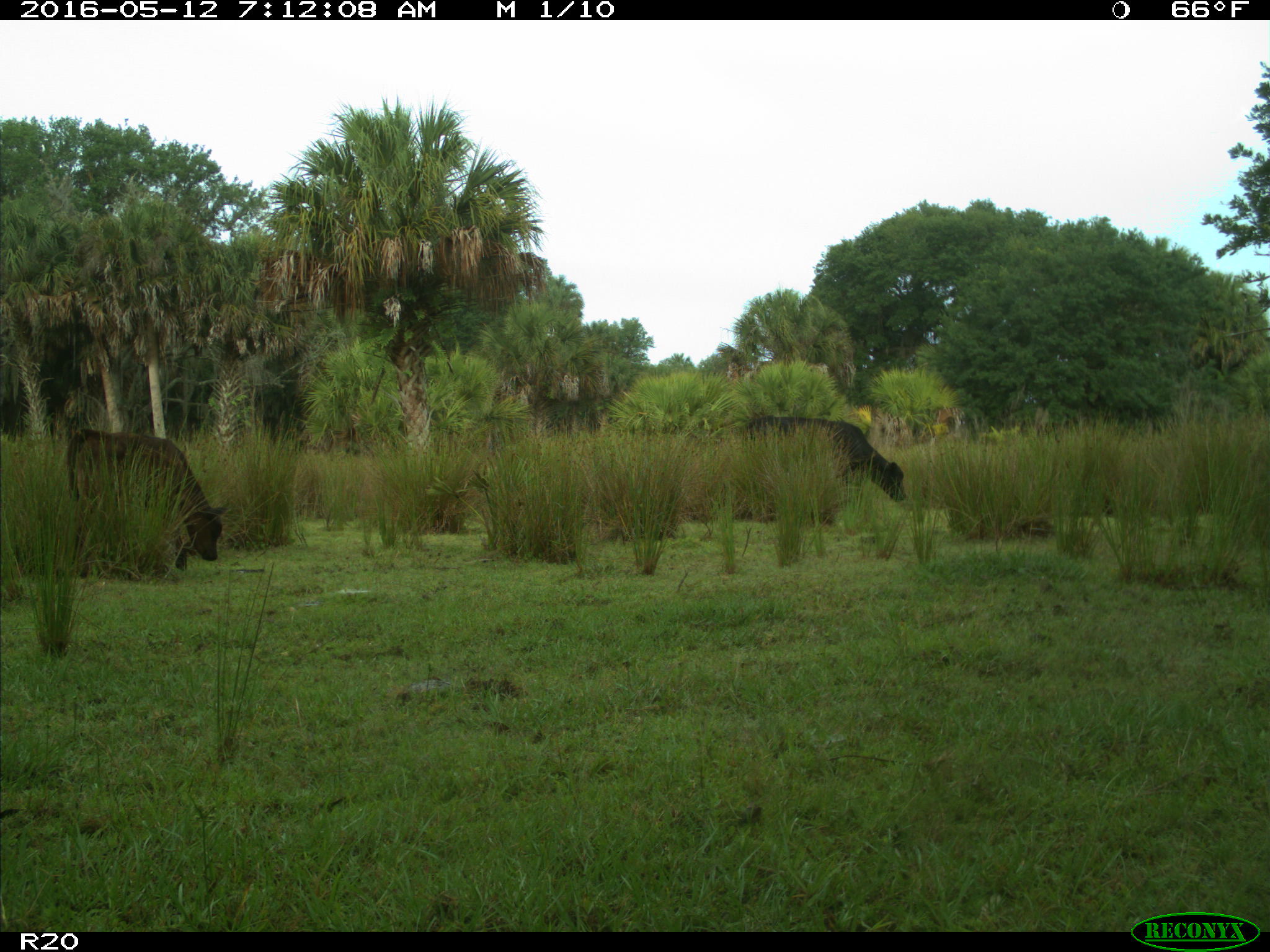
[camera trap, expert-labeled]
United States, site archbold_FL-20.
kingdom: Animalia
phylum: Chordata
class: Mammalia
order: Artiodactyla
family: Bovidae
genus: Bos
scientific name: Bos taurus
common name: domestic cow